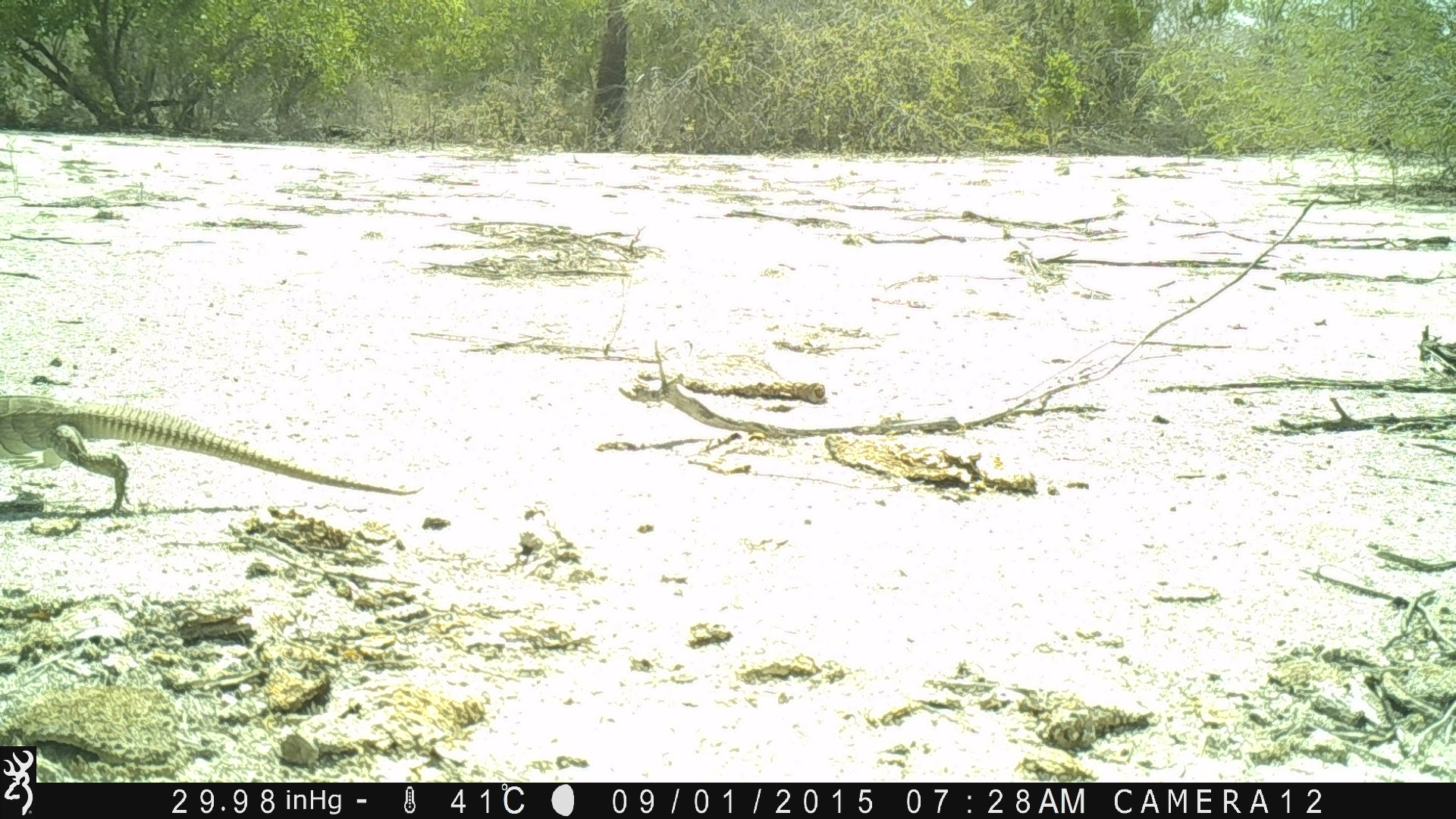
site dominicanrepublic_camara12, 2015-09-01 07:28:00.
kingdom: Animalia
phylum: Chordata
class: Reptilia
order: Squamata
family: Iguanidae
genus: Iguana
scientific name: Iguana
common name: typical iguanas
Iguana (typical iguanas).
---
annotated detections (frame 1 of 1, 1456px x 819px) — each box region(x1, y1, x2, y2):
iguana: region(0, 377, 422, 518)